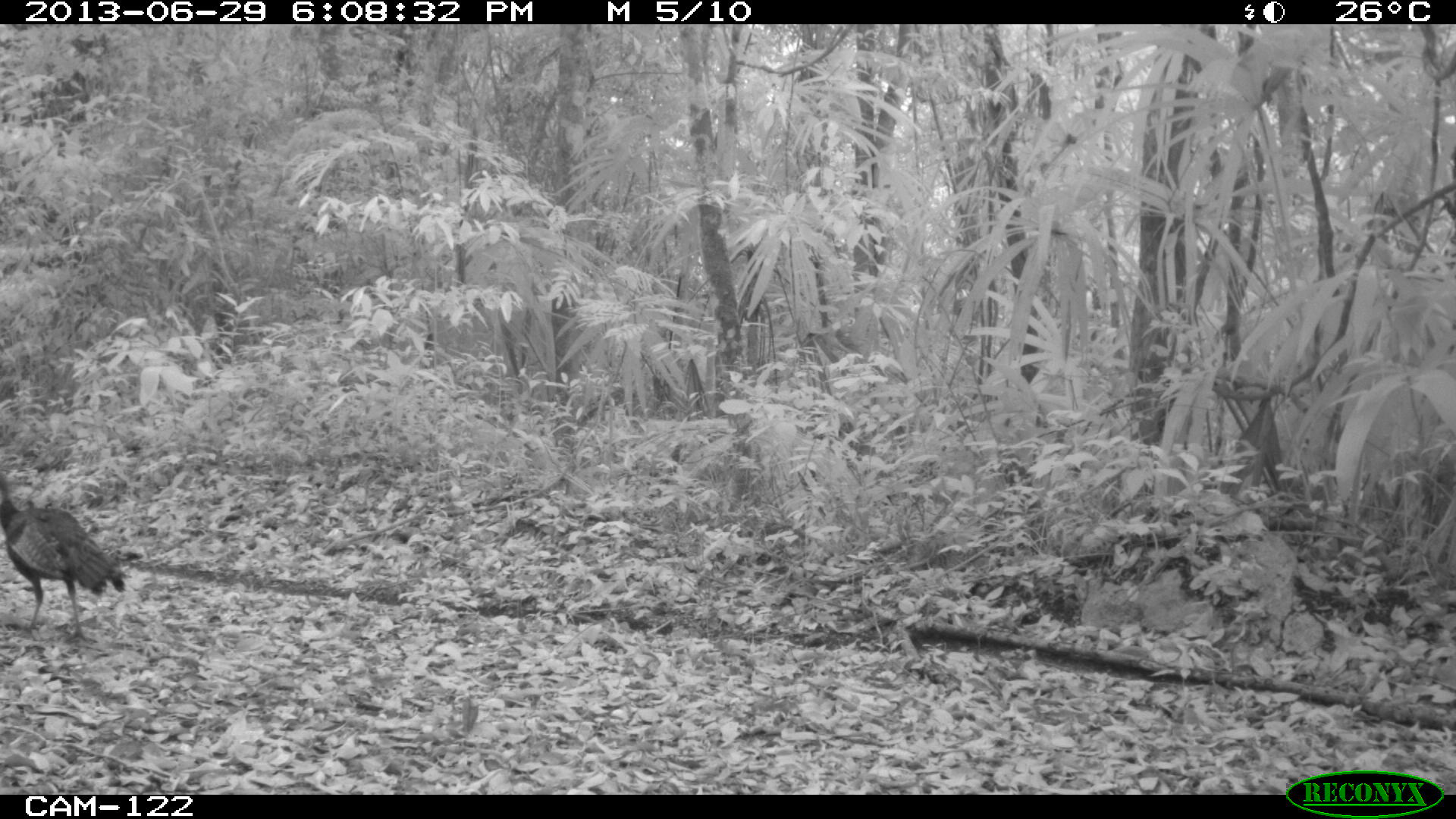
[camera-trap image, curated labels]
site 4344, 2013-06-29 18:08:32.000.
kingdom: Animalia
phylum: Chordata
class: Aves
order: Galliformes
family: Phasianidae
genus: Meleagris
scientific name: Meleagris ocellata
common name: ocellated turkey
Meleagris ocellata (ocellated turkey), count 2.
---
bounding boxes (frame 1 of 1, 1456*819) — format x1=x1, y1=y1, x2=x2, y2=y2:
meleagris ocellata: x1=0, y1=474, x2=127, y2=642